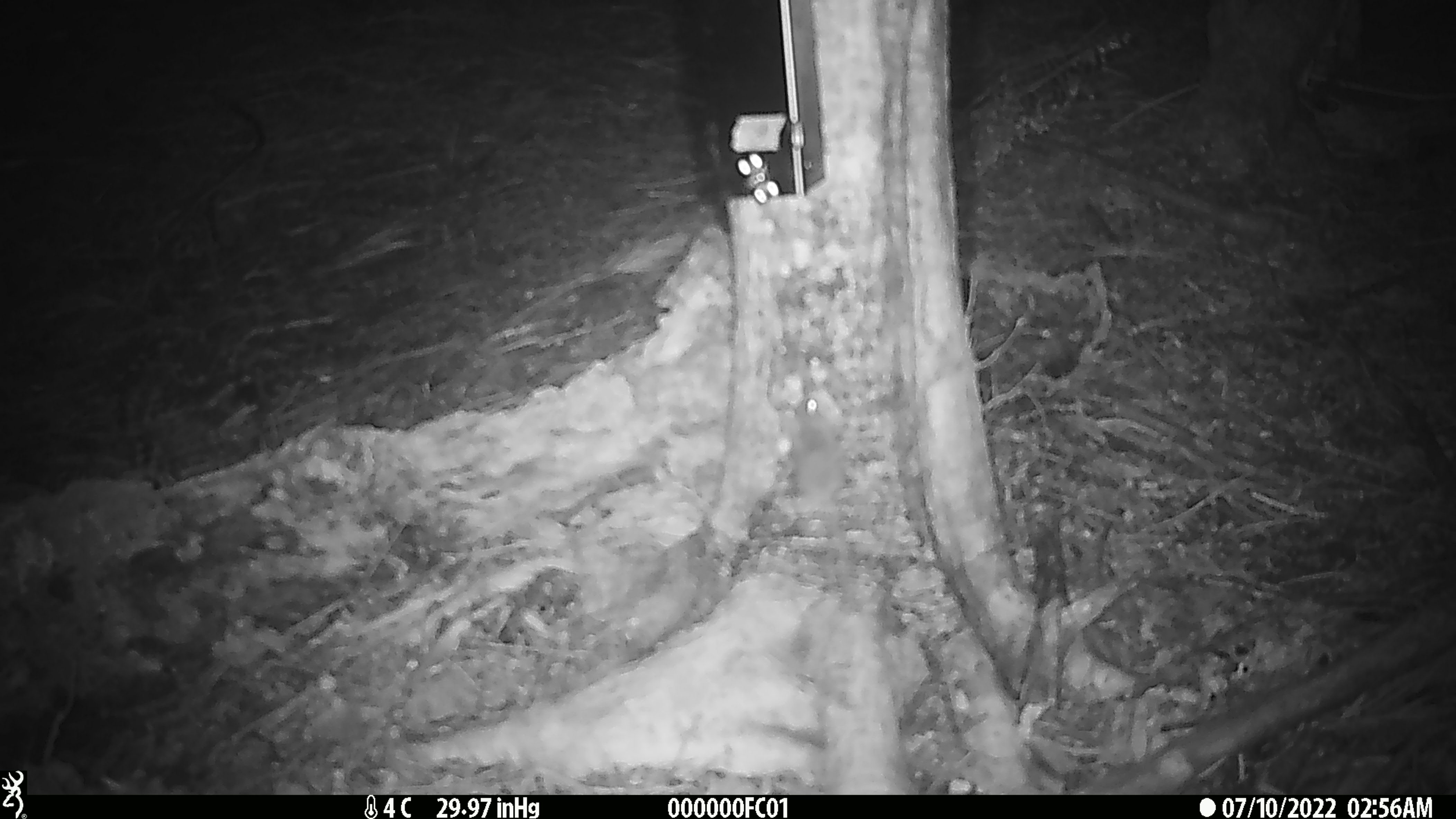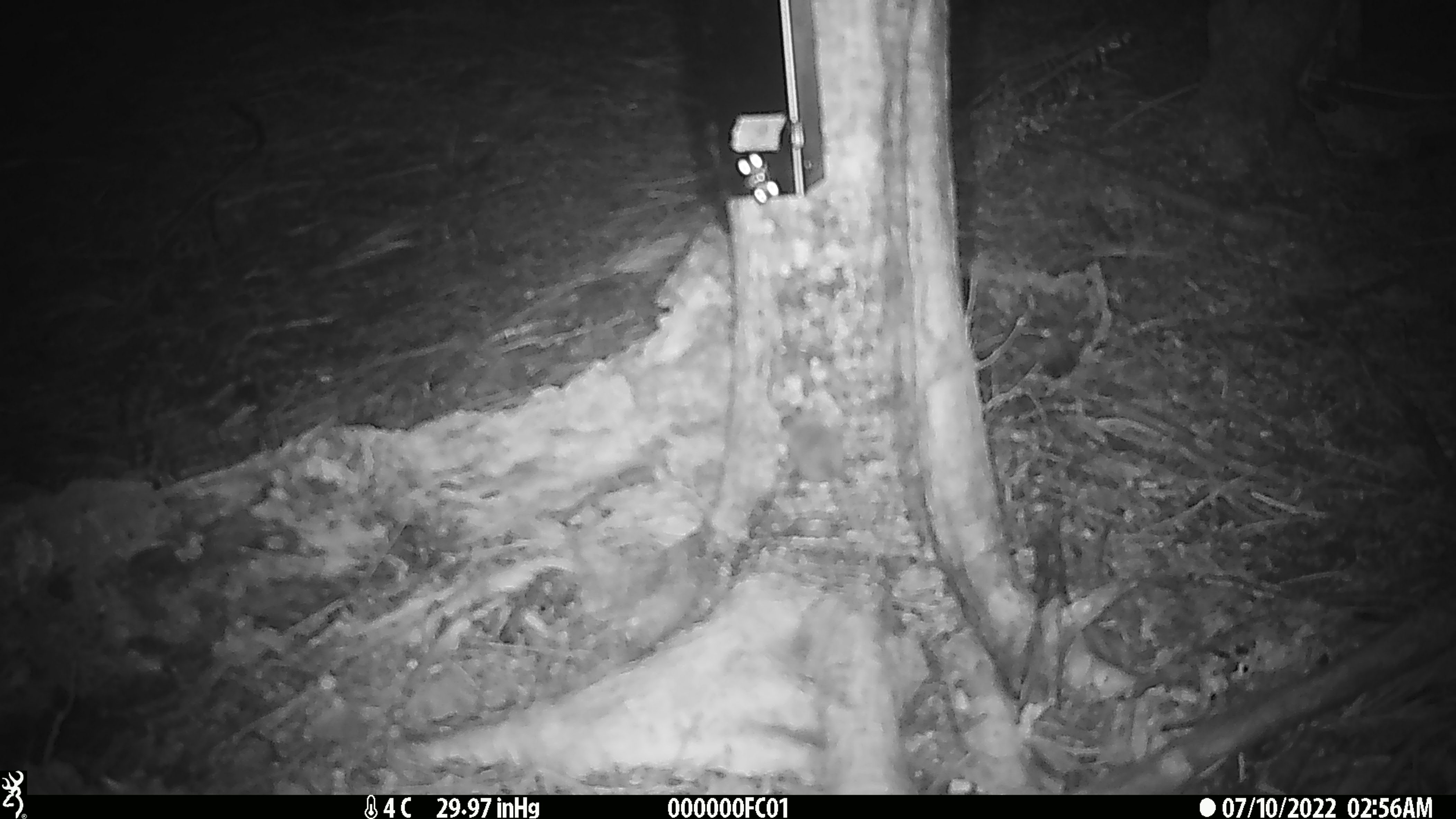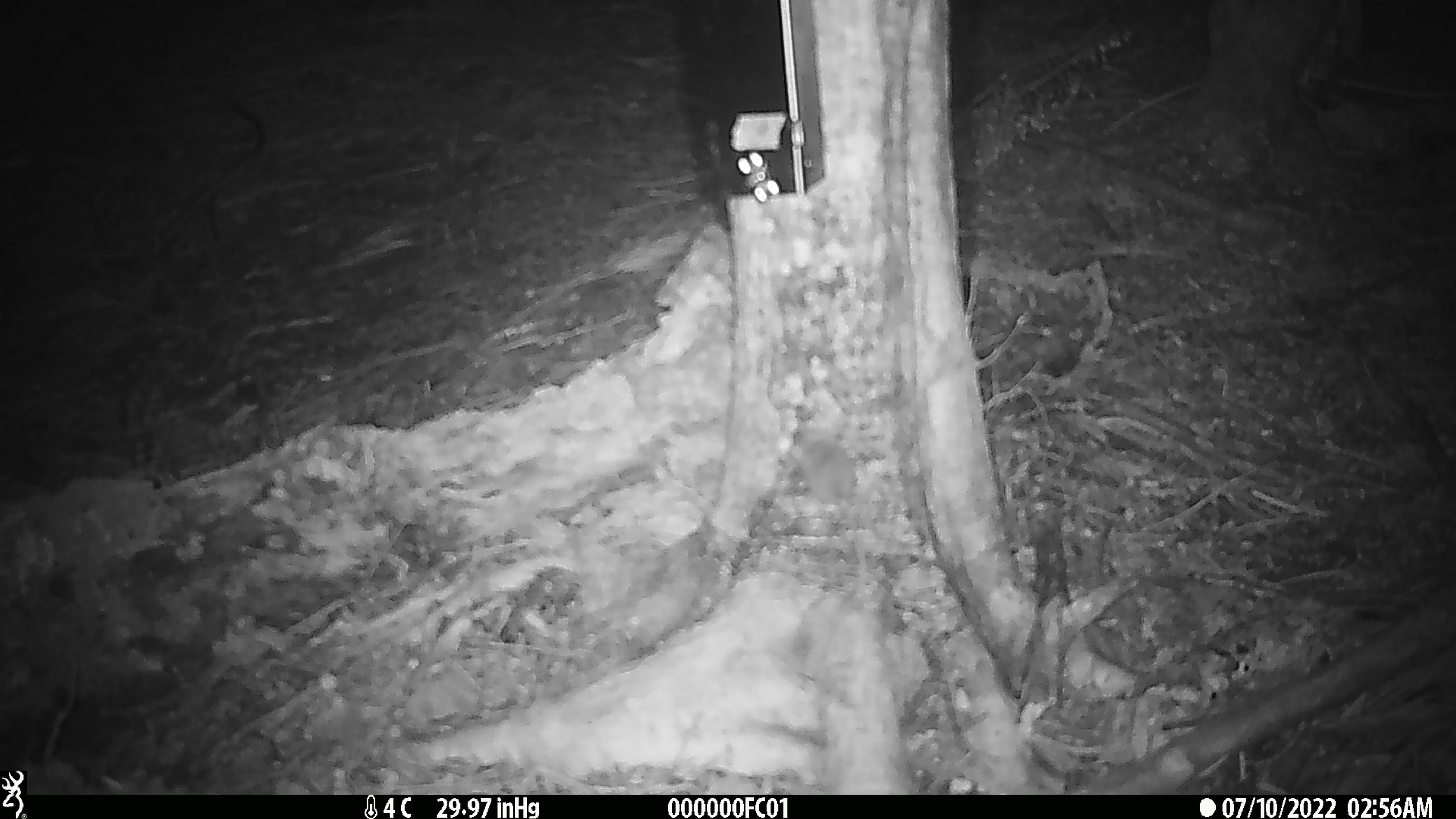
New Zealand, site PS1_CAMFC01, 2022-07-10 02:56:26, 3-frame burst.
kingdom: Animalia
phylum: Chordata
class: Mammalia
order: Rodentia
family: Muridae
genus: Mus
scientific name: Mus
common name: mouse